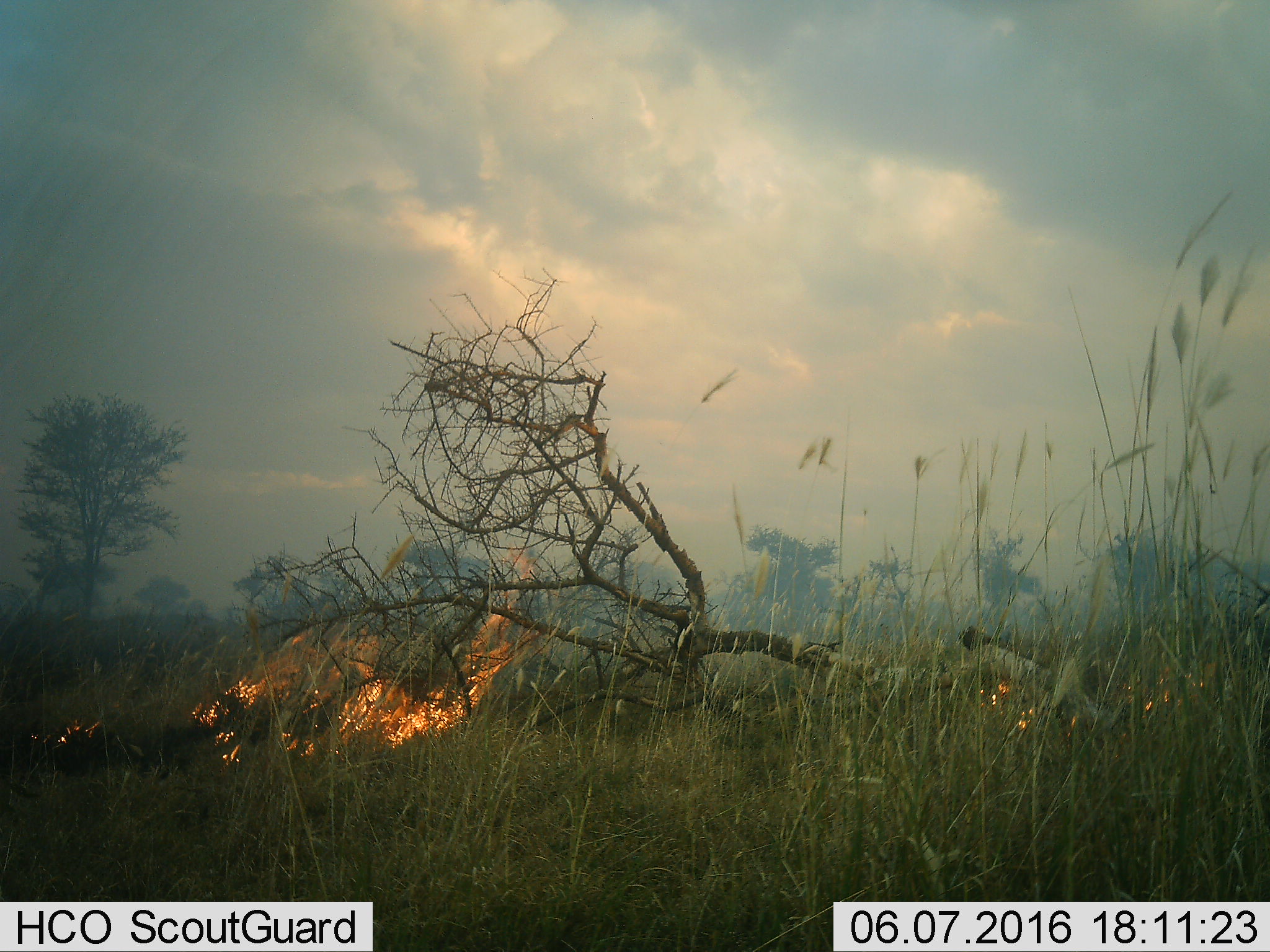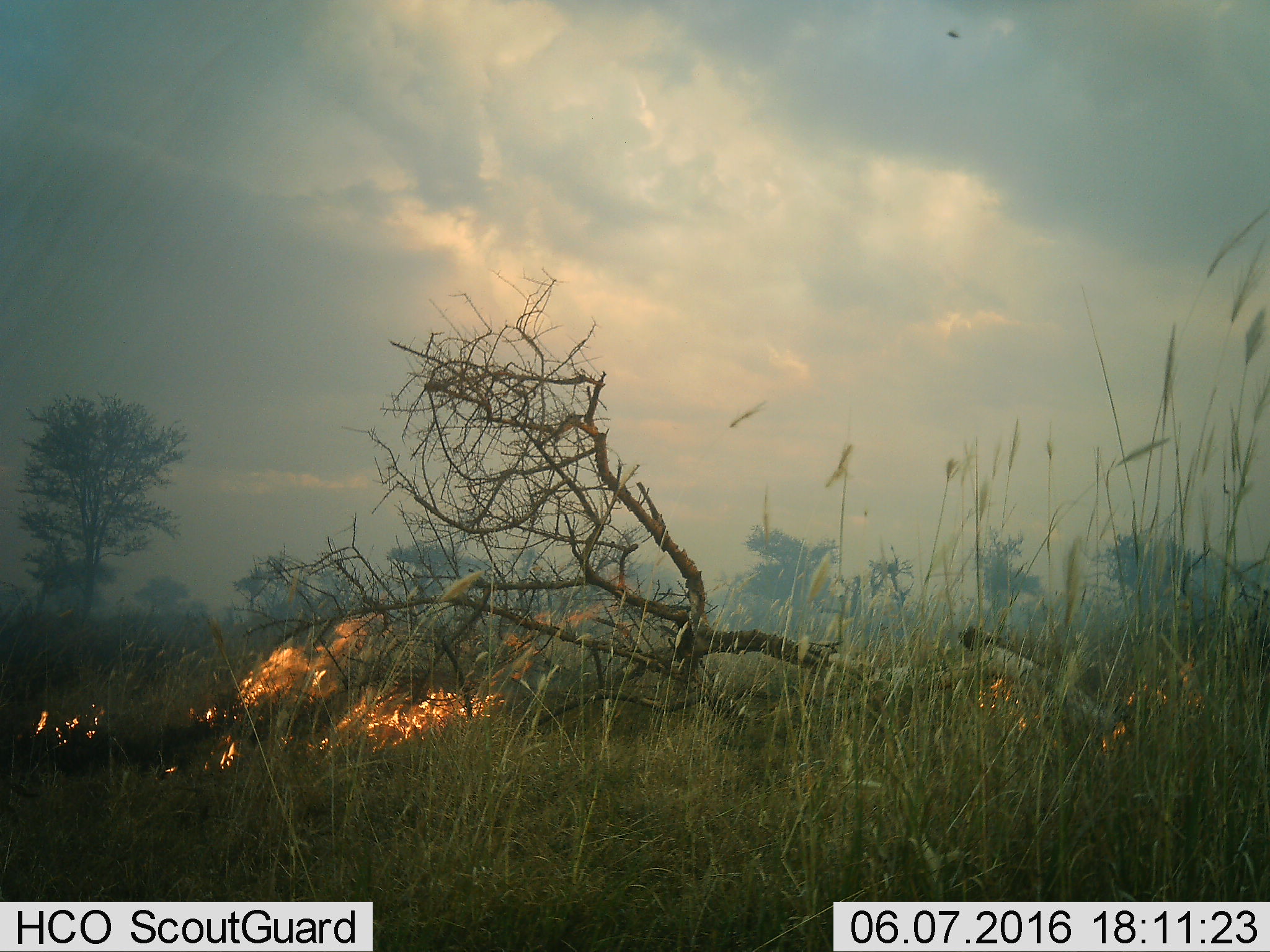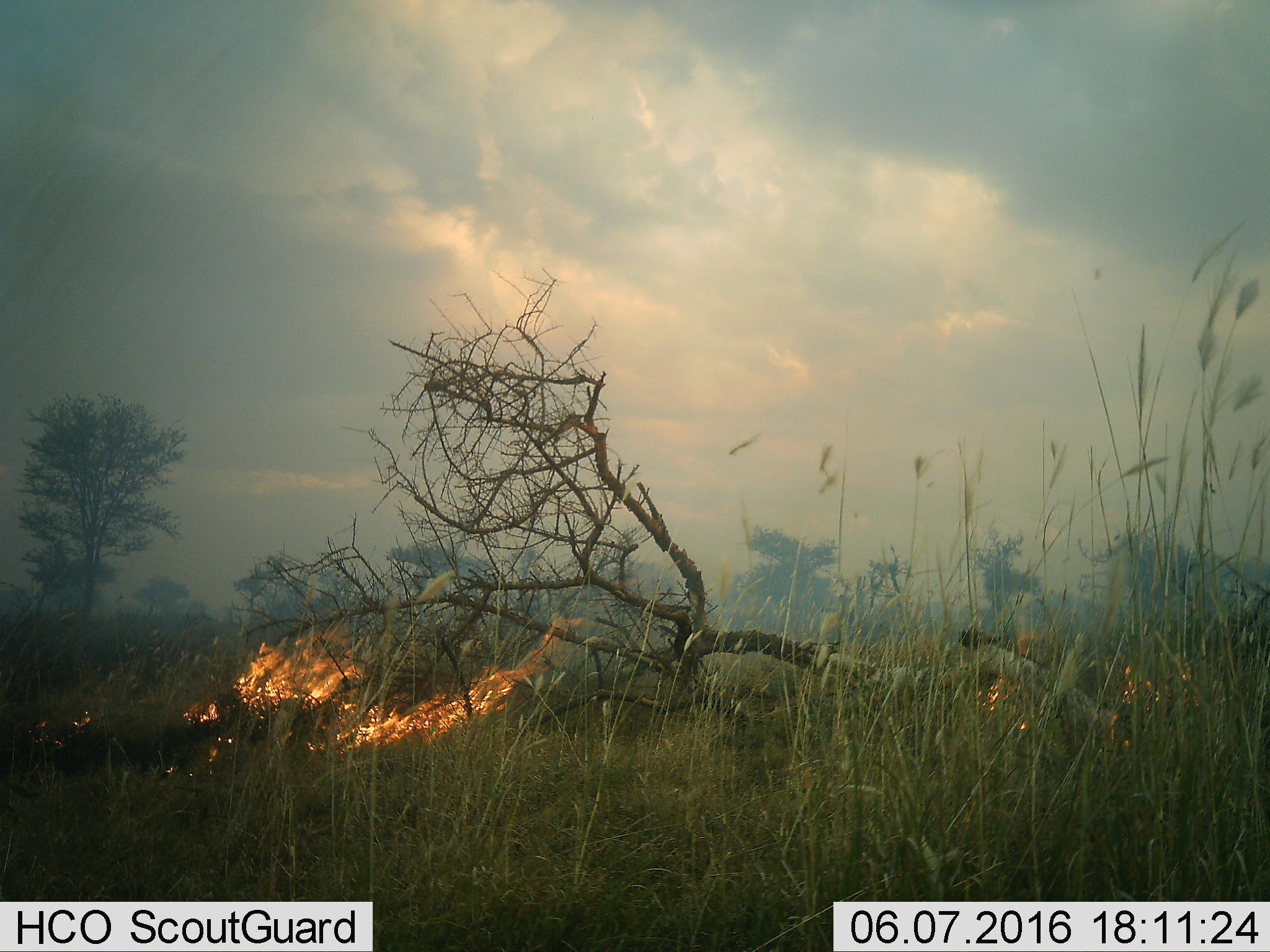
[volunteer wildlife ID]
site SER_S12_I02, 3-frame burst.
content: unidentified animal